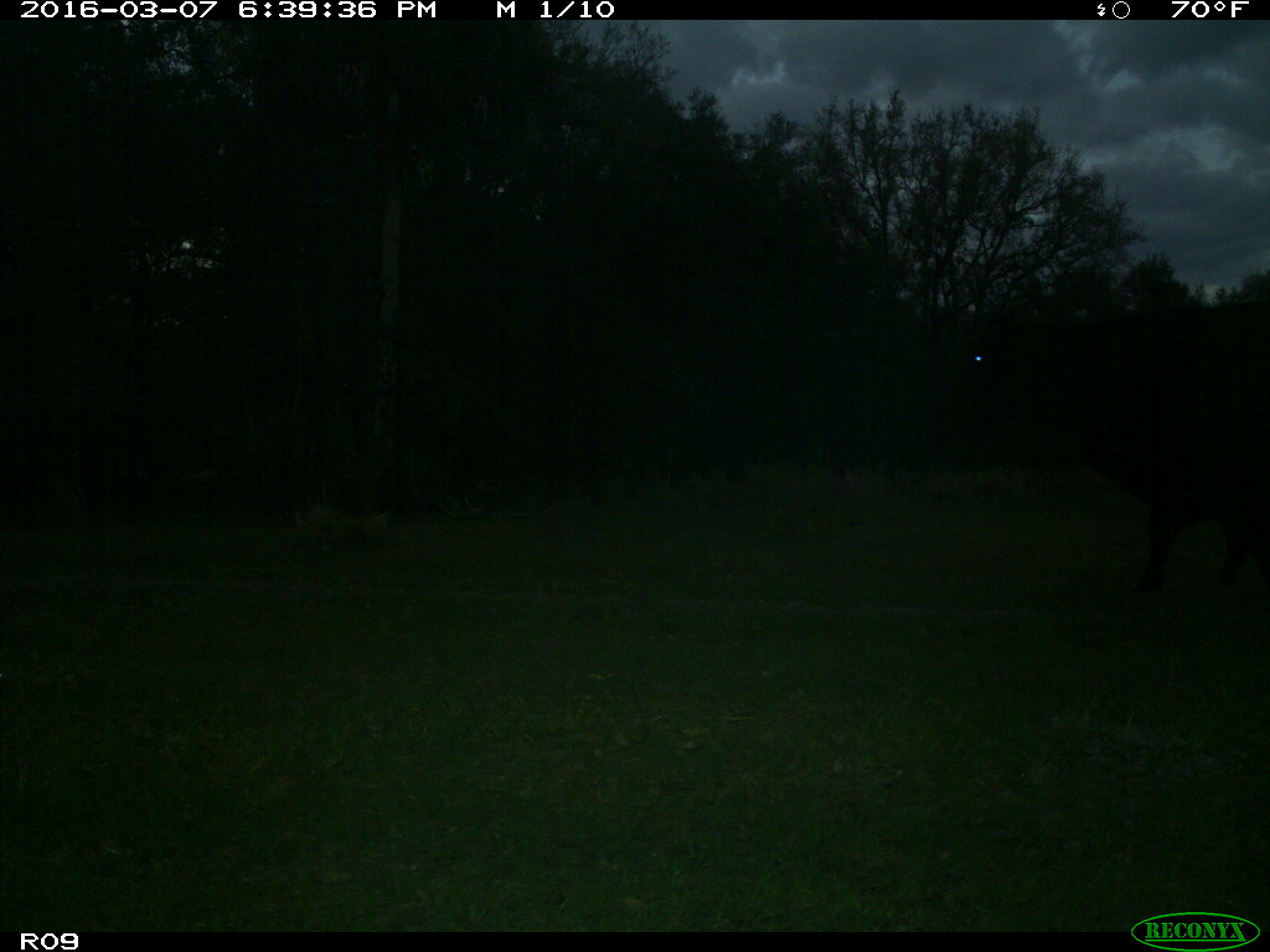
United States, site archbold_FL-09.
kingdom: Animalia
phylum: Chordata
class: Mammalia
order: Artiodactyla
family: Bovidae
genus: Bos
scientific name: Bos taurus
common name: domestic cow